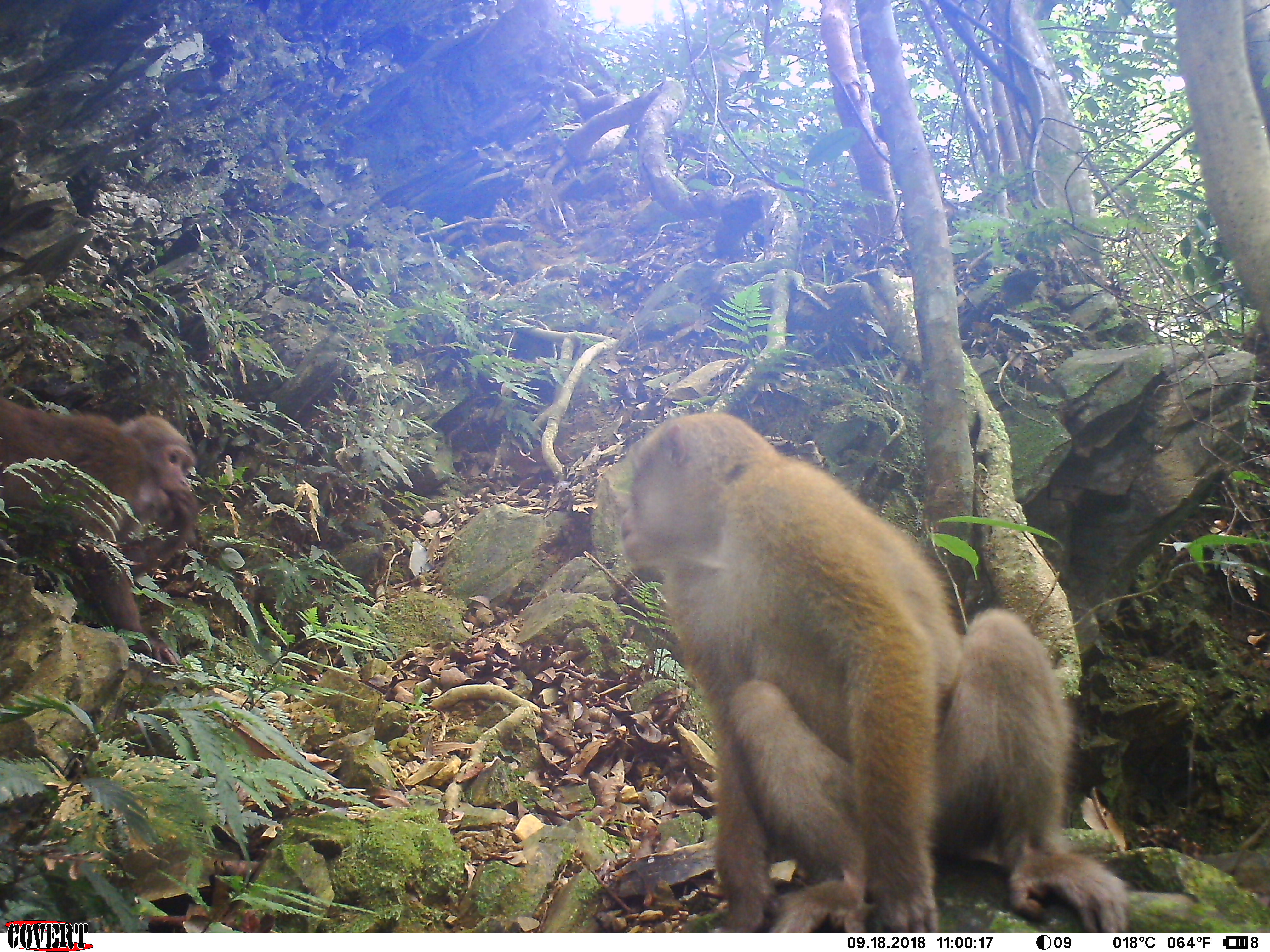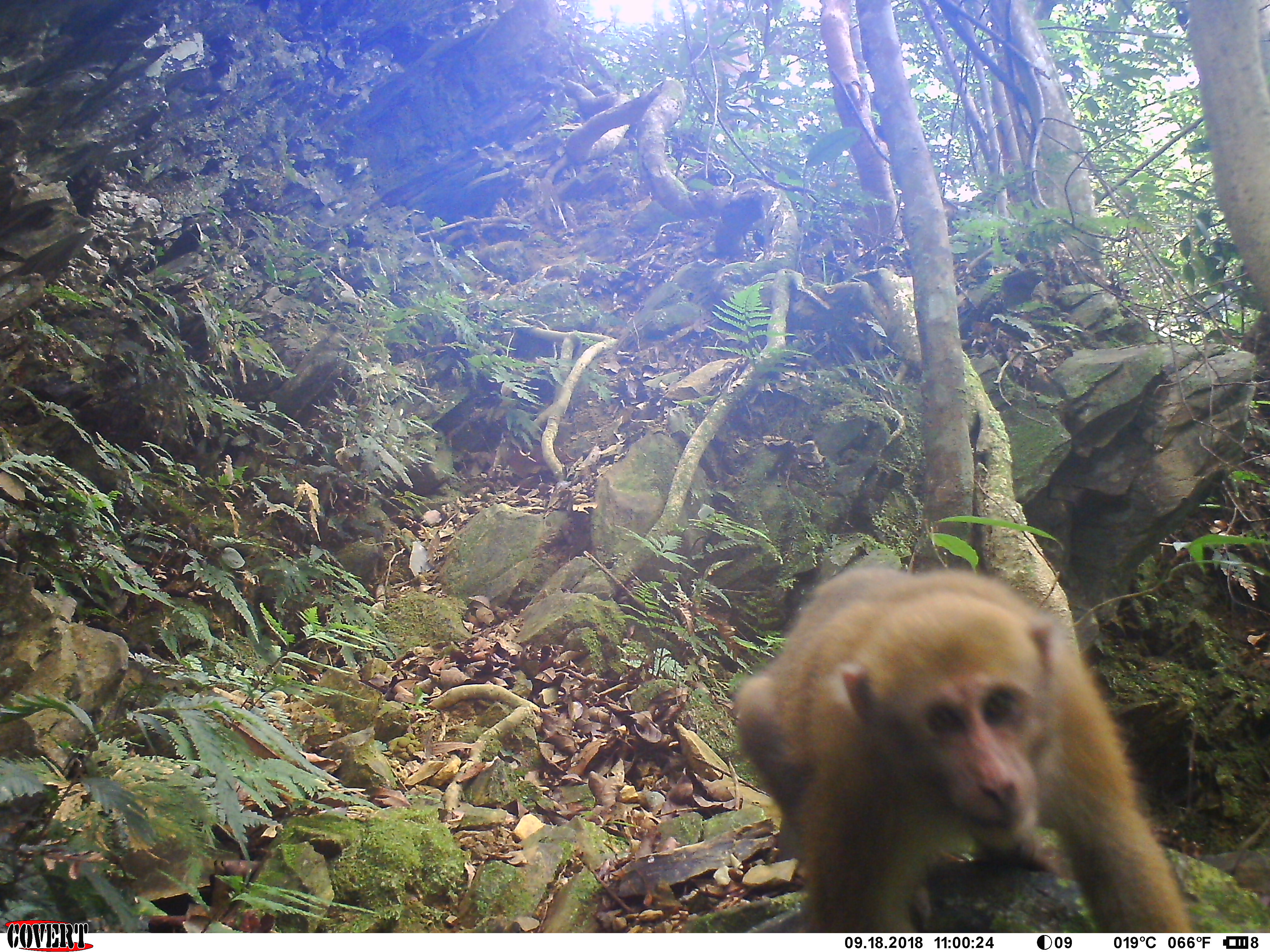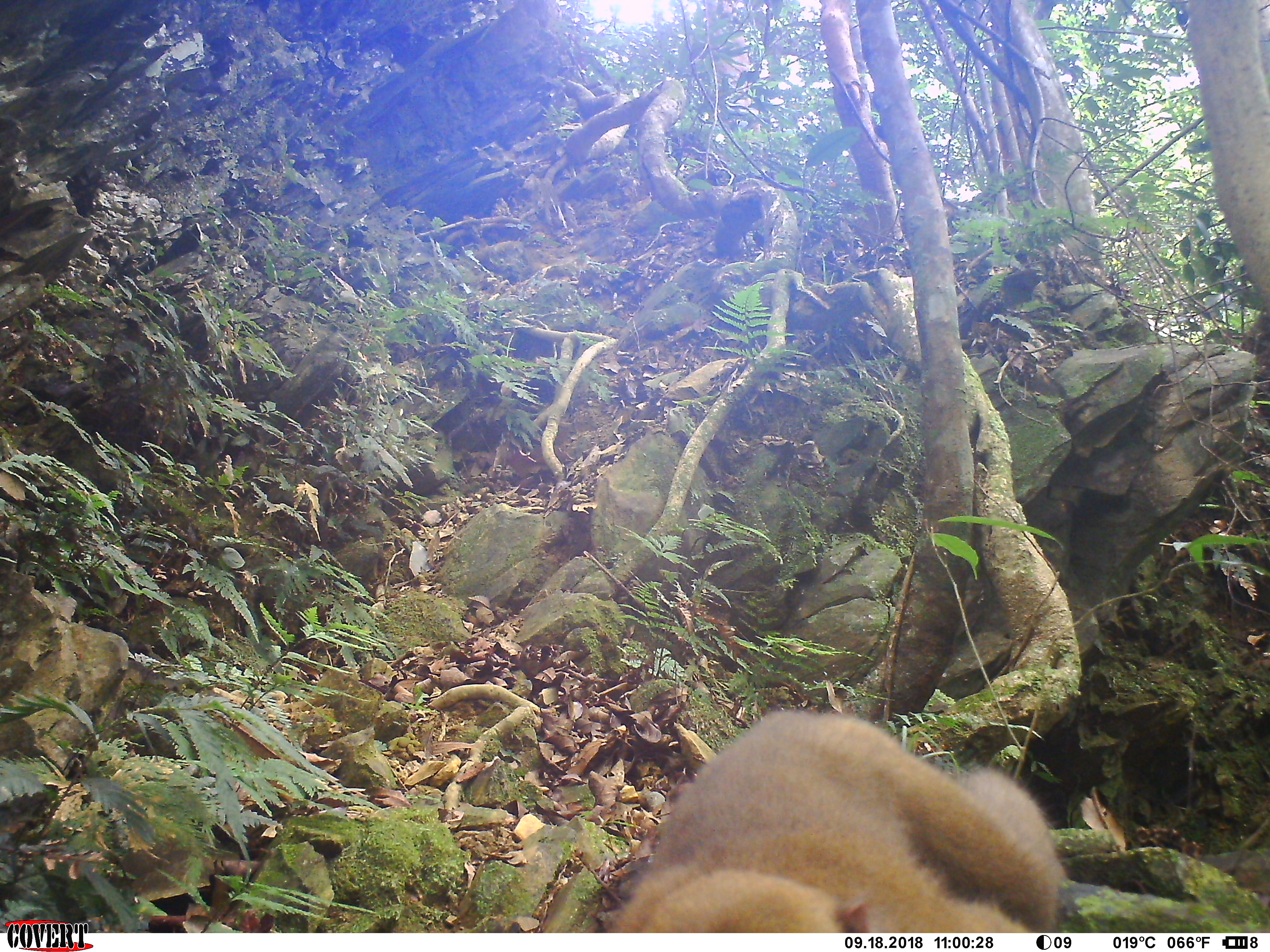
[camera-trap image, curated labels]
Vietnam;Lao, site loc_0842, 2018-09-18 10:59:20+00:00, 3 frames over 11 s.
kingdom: Animalia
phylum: Chordata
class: Mammalia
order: Primates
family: Cercopithecidae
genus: Macaca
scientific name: Macaca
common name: macaques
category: assam or rhesus macaque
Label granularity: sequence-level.